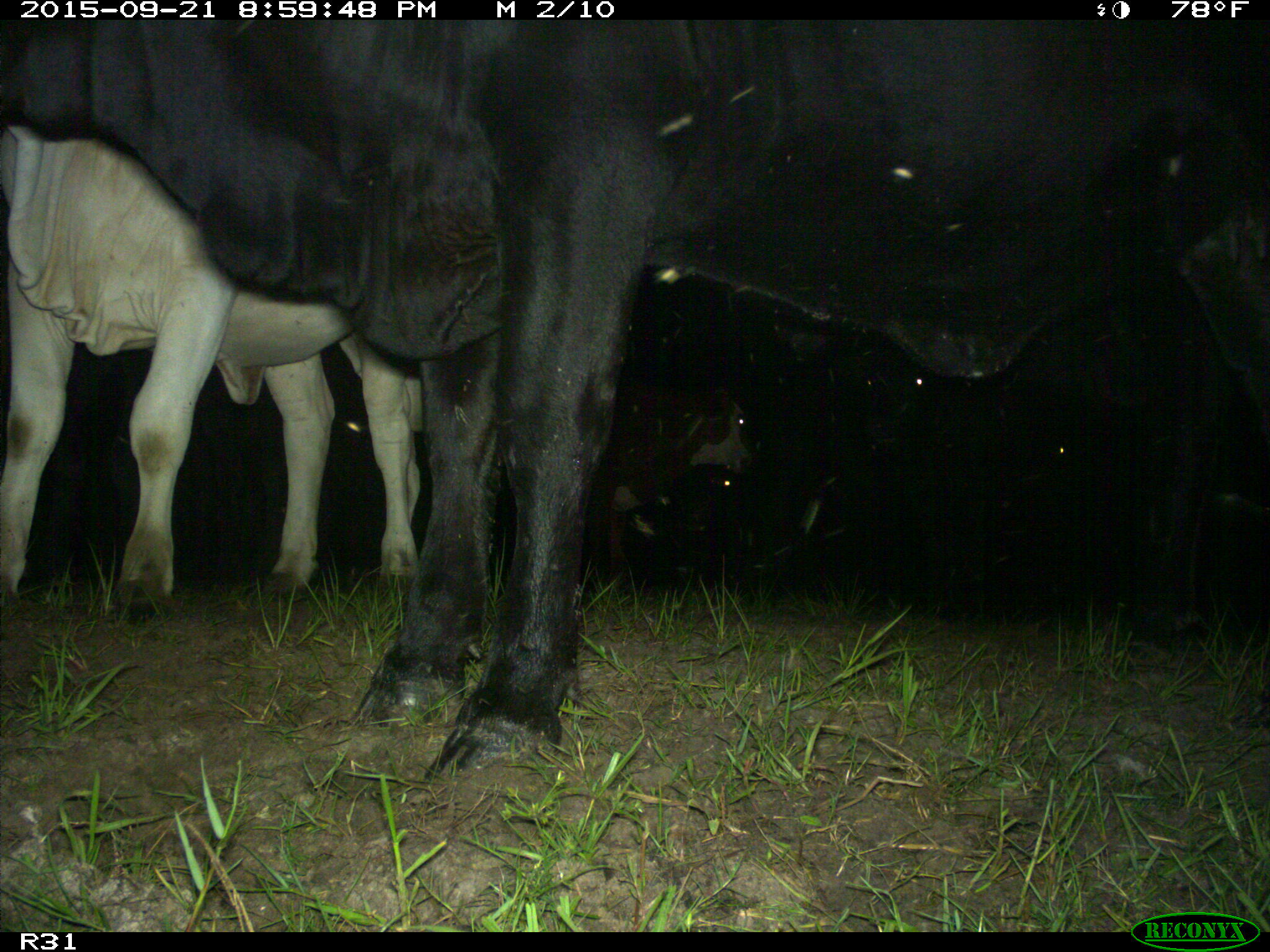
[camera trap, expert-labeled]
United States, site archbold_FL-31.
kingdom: Animalia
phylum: Chordata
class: Mammalia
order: Artiodactyla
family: Bovidae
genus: Bos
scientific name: Bos taurus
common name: domestic cow